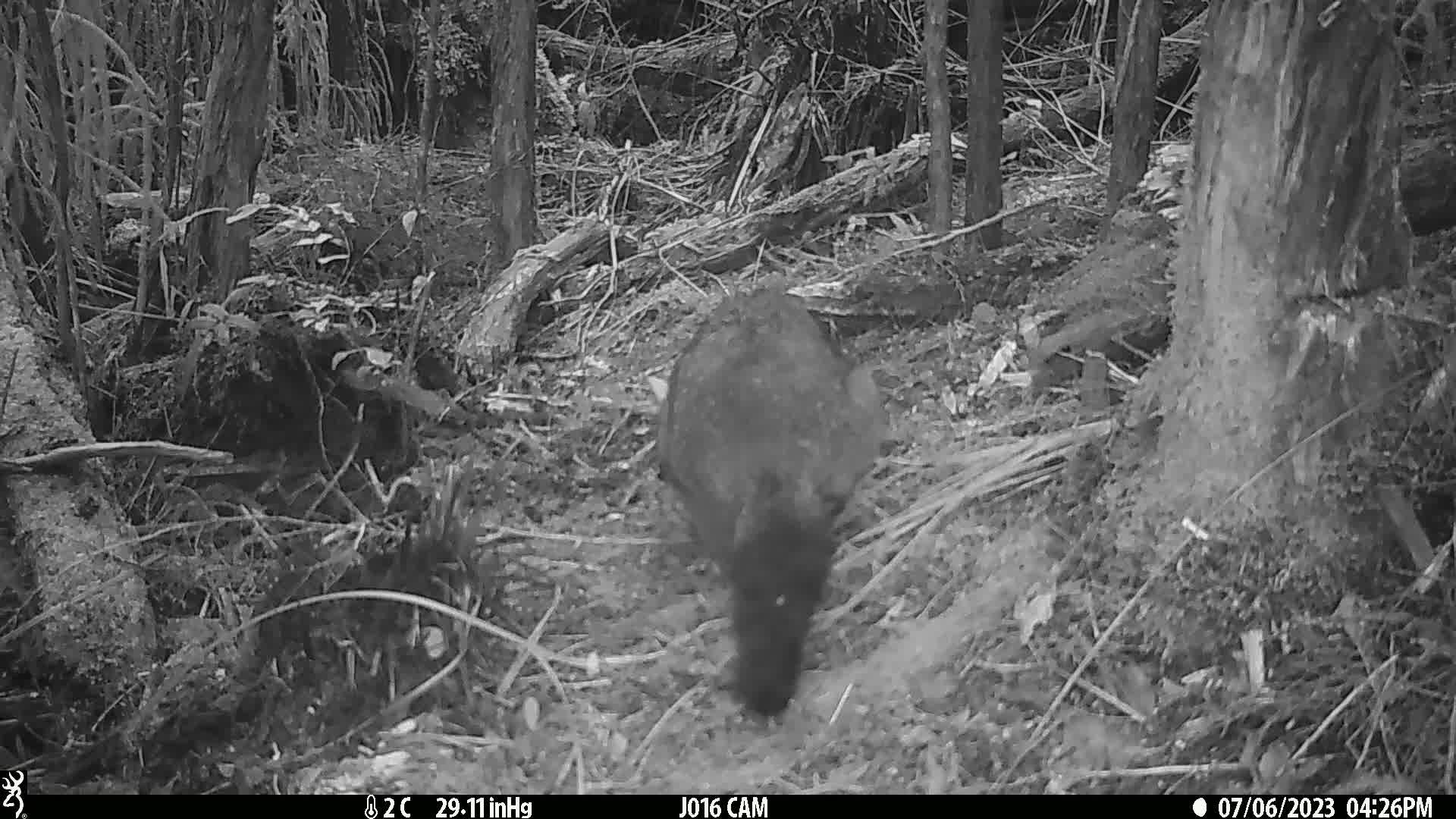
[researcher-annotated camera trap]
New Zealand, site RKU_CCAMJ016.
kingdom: Animalia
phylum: Chordata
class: Mammalia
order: Diprotodontia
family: Phalangeridae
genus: Trichosurus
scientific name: Trichosurus vulpecula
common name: common brushtail possum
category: possum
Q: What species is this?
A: Possum (common brushtail possum) (Trichosurus vulpecula).